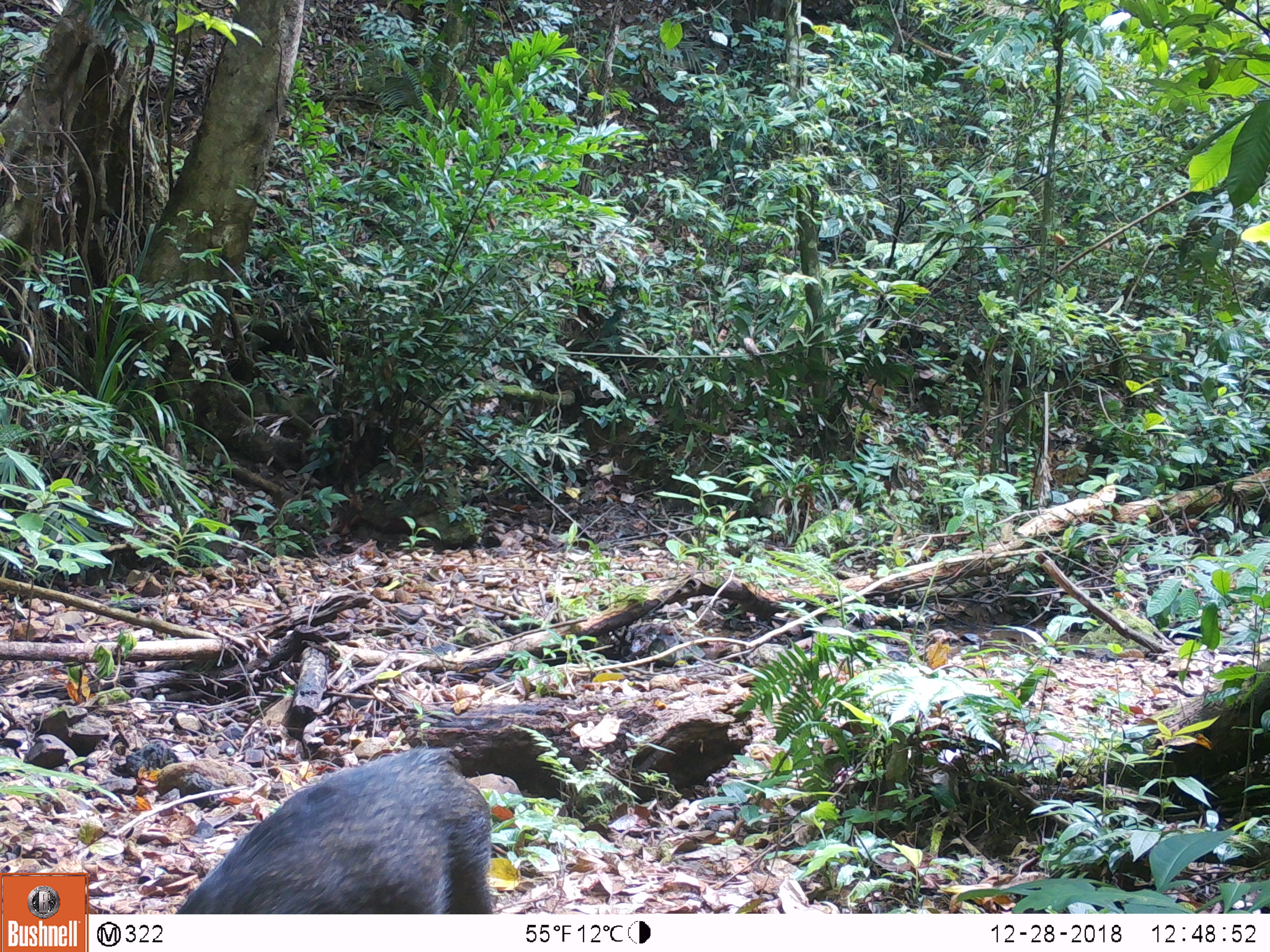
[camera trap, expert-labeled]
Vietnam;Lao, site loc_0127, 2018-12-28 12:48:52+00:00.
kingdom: Animalia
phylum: Chordata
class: Mammalia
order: Artiodactyla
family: Suidae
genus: Sus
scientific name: Sus scrofa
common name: eurasian wild pig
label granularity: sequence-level